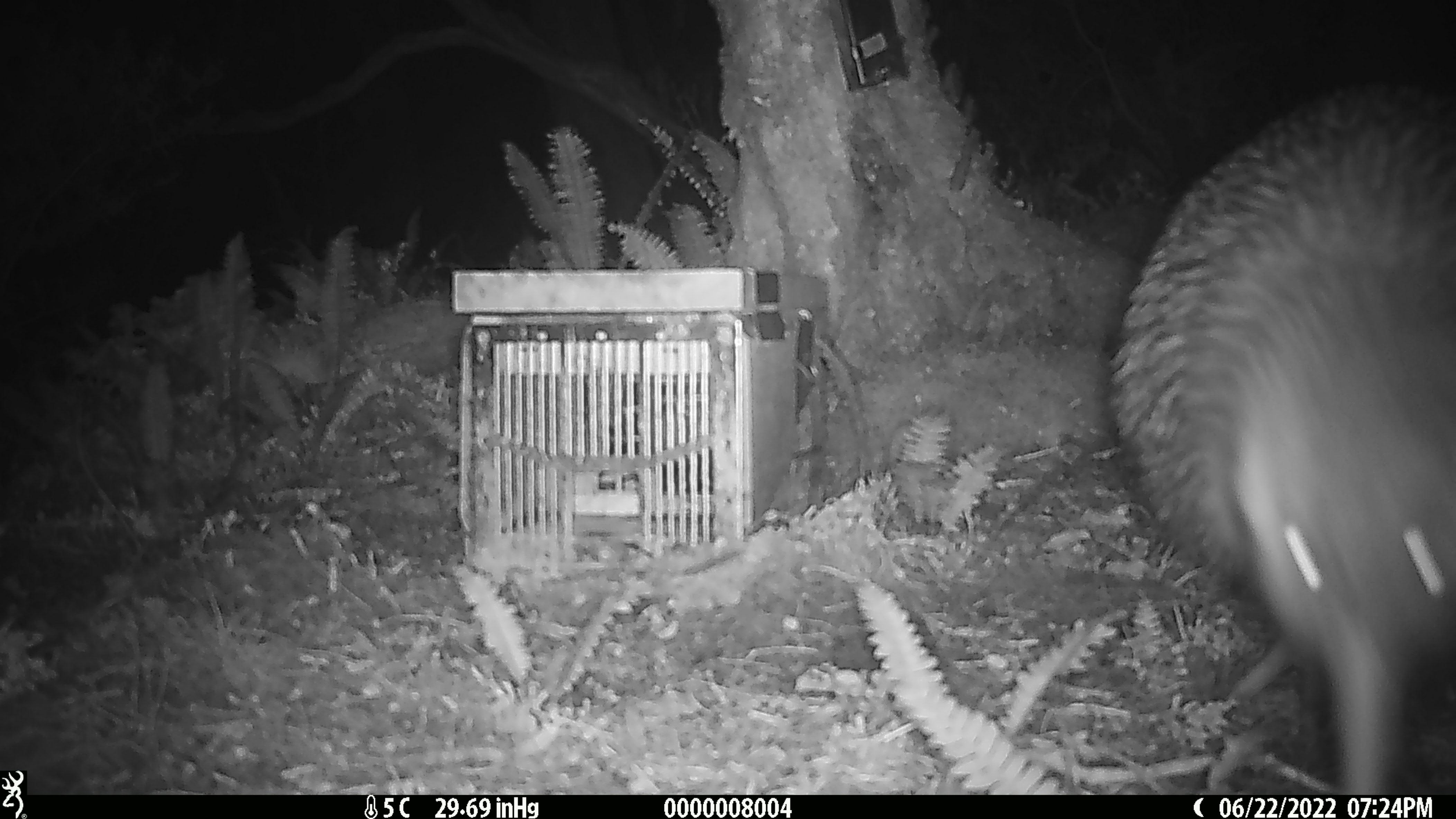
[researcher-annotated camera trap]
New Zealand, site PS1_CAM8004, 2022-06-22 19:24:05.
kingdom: Animalia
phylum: Chordata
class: Aves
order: Apterygiformes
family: Apterygidae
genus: Apteryx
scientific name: Apteryx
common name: kiwi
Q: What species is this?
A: Kiwi (Apteryx).